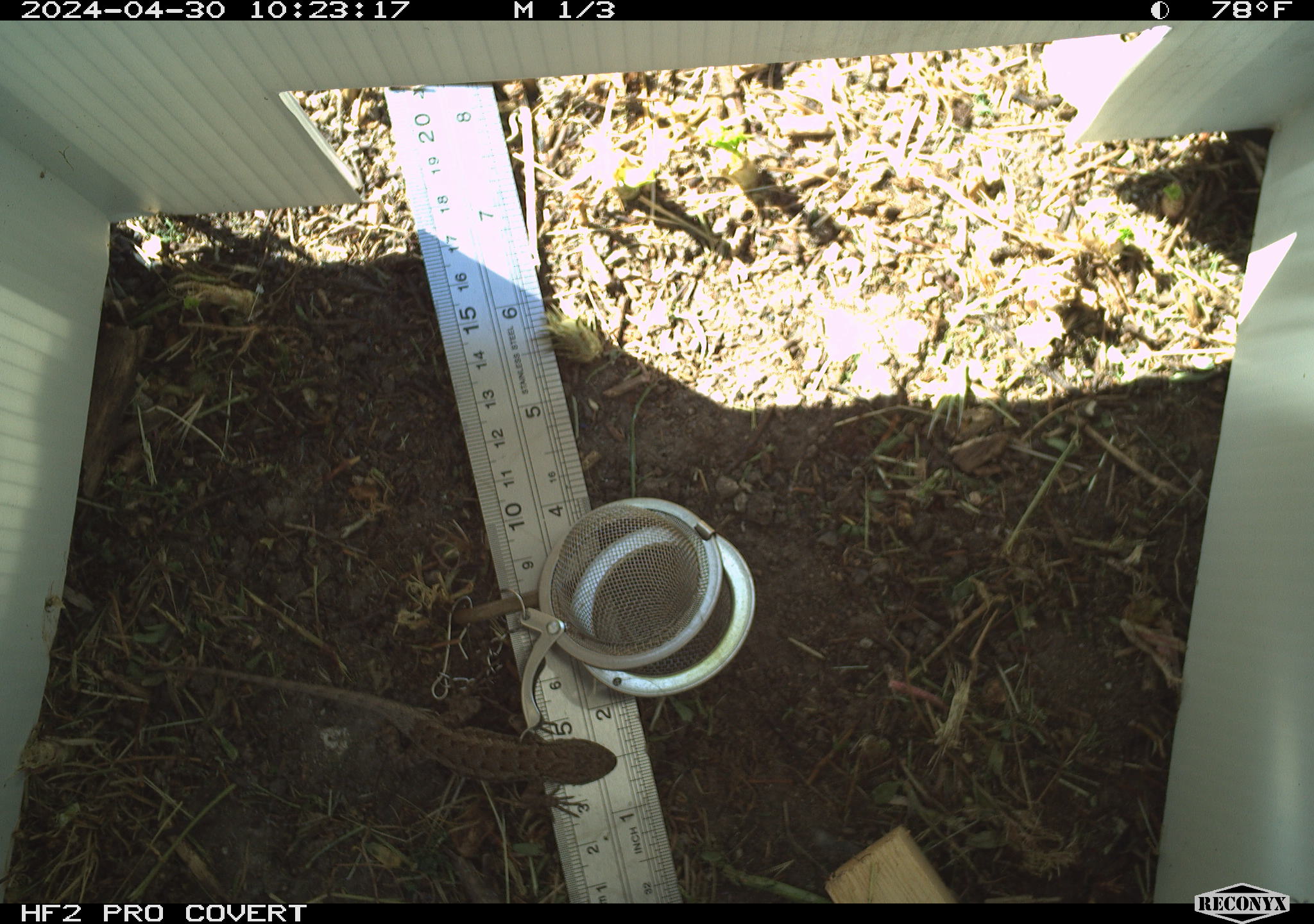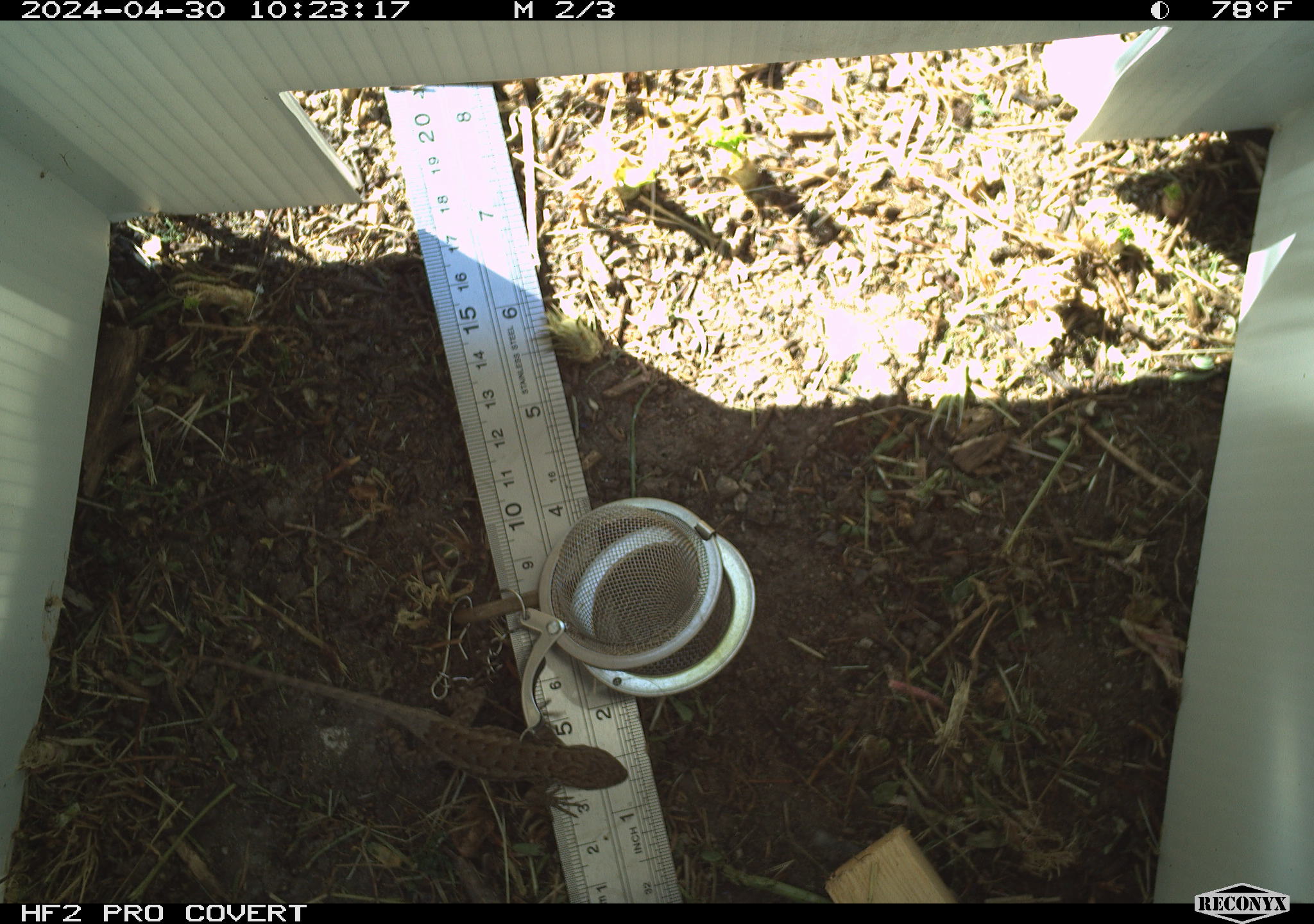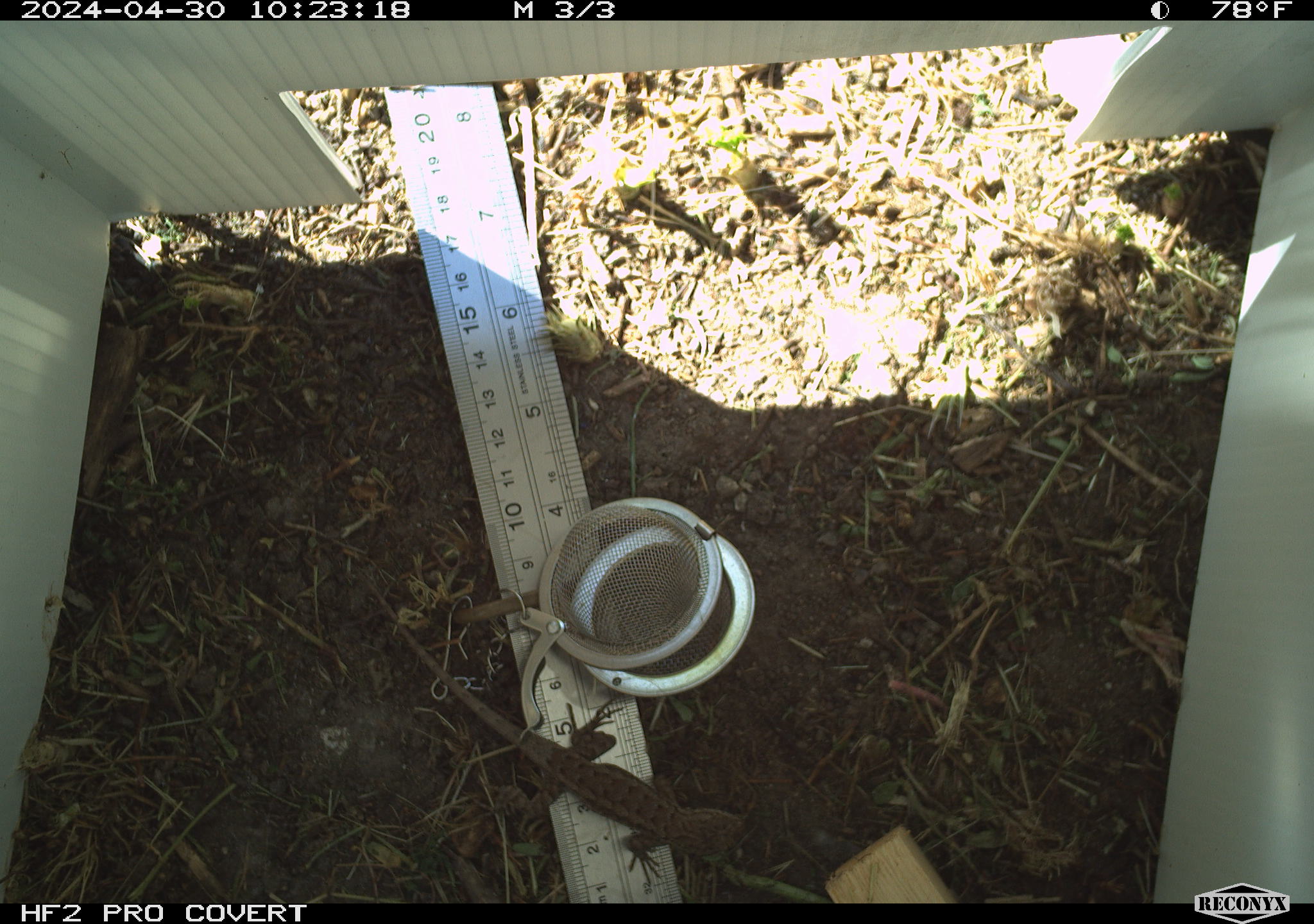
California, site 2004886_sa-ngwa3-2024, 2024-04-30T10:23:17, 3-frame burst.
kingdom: Animalia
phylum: Chordata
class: Reptilia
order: Squamata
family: Phrynosomatidae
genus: Sceloporus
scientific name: Sceloporus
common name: spiny lizards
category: sceloporus species